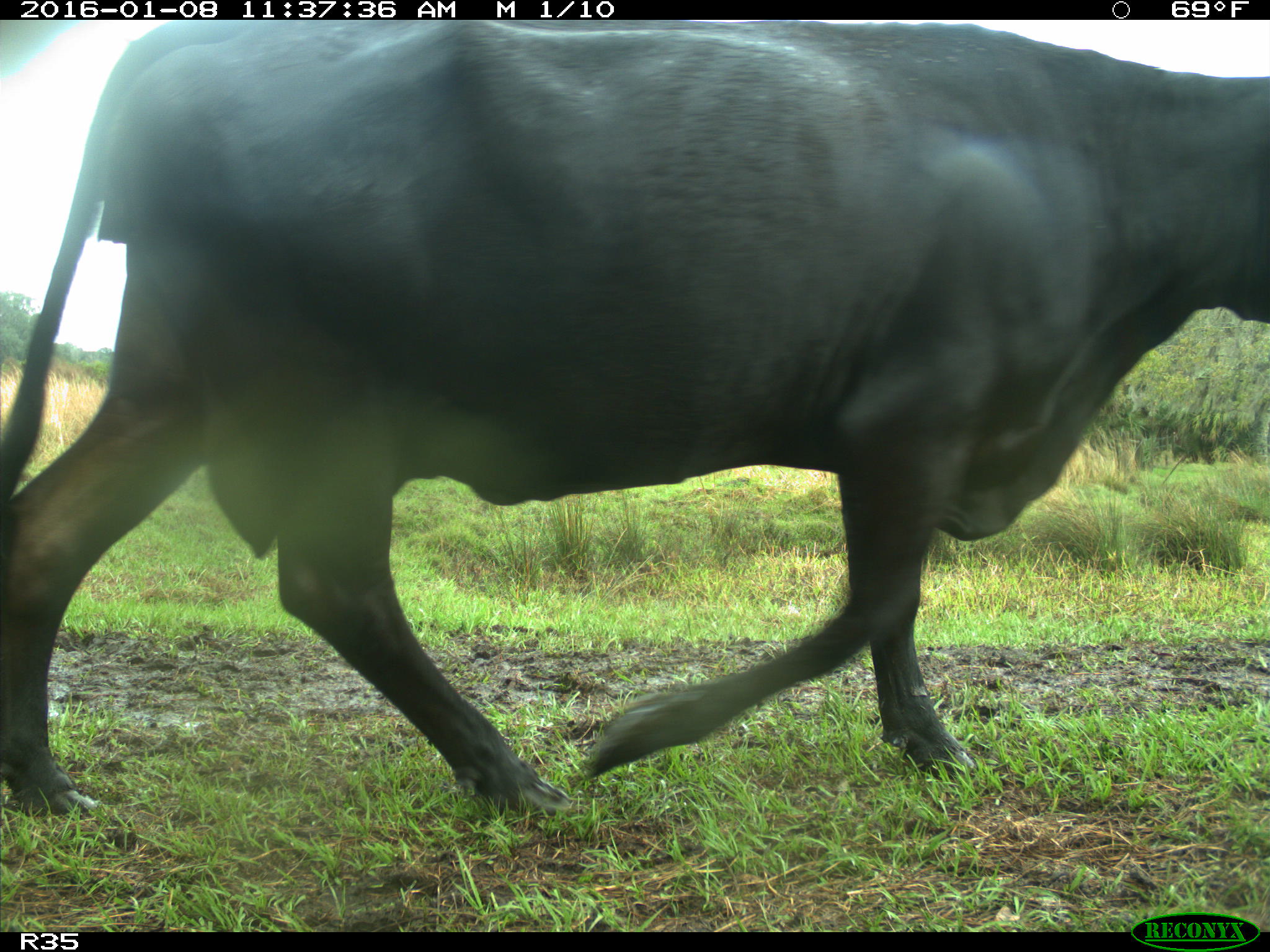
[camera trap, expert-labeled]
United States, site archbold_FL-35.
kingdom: Animalia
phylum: Chordata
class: Mammalia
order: Artiodactyla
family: Bovidae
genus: Bos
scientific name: Bos taurus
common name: domestic cow